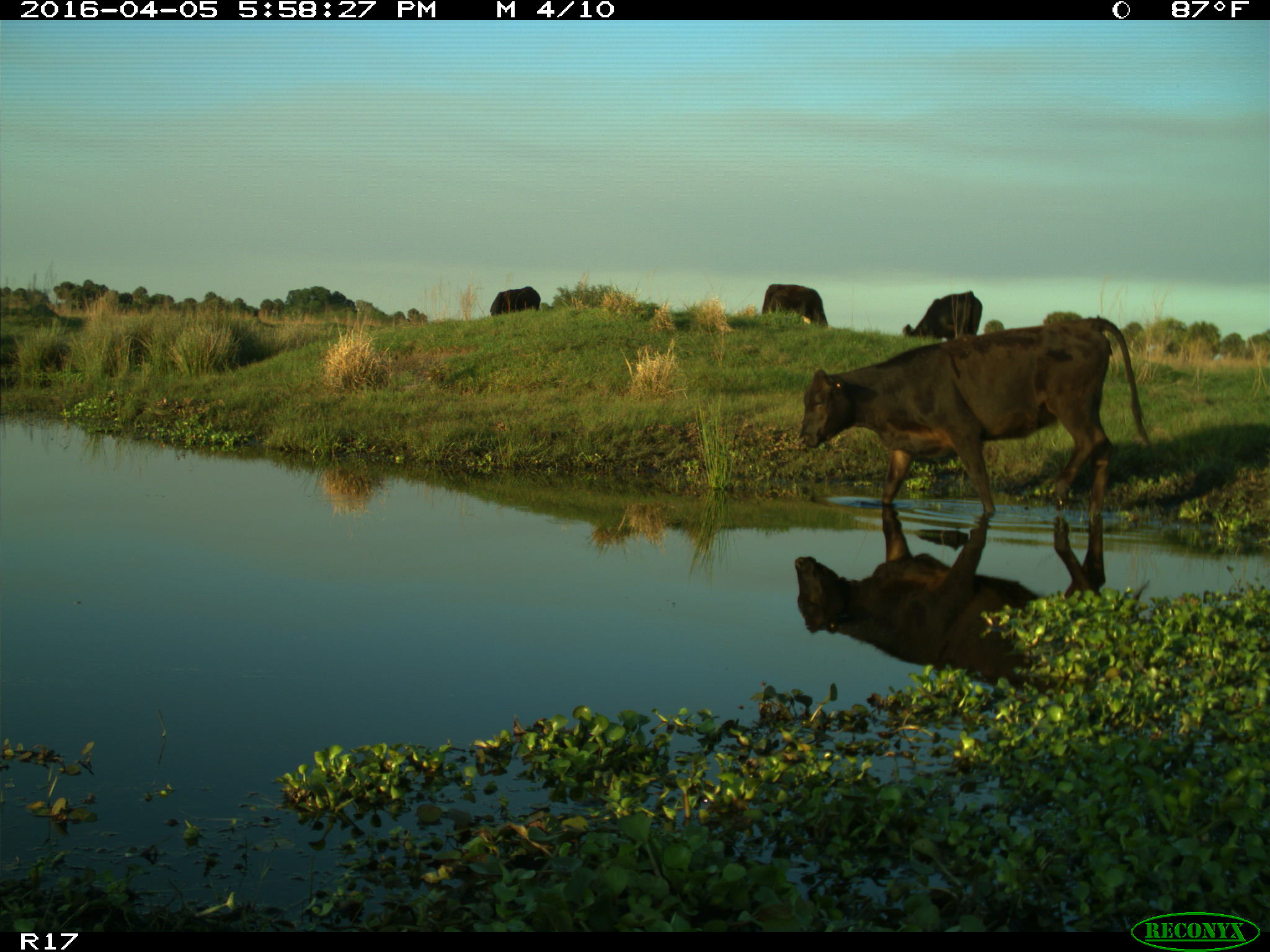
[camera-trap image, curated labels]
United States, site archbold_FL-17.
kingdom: Animalia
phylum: Chordata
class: Mammalia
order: Artiodactyla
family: Bovidae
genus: Bos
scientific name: Bos taurus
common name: domestic cow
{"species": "Bos taurus (domestic cow)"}